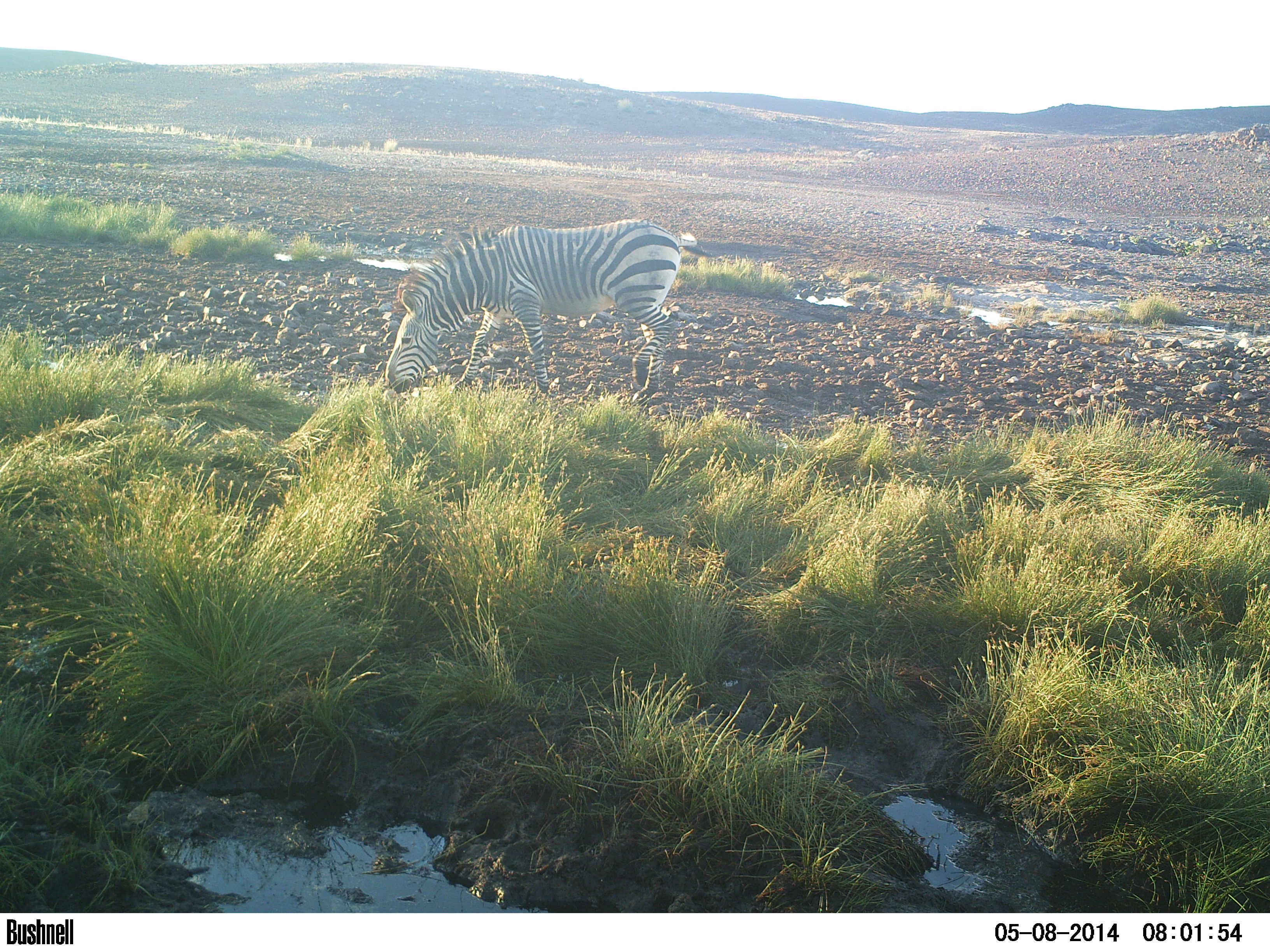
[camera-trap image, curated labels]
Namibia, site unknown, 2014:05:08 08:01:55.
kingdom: Animalia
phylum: Chordata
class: Mammalia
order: Perissodactyla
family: Equidae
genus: Equus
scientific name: Equus zebra hartmannae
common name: hartmann's mountain zebra